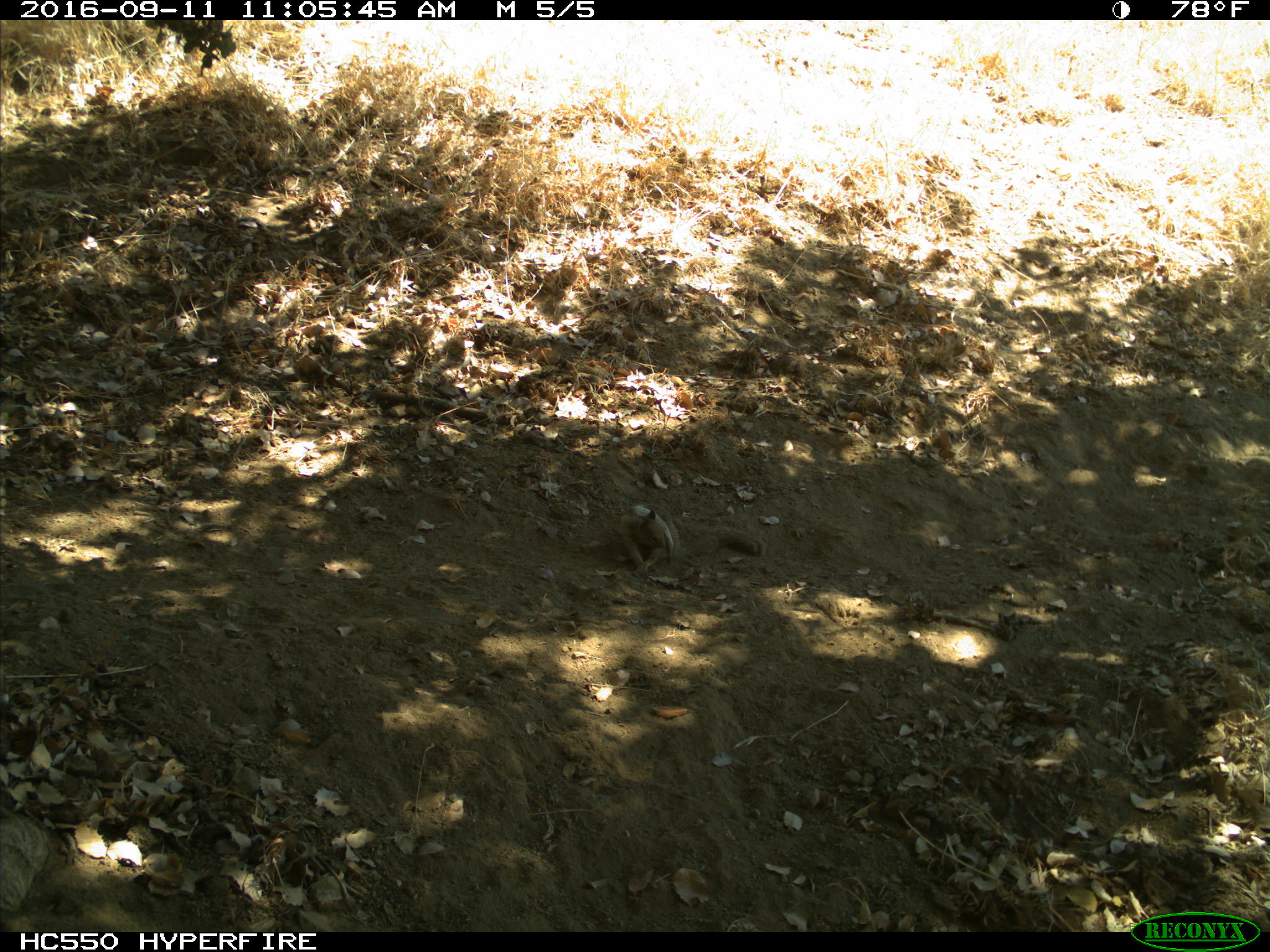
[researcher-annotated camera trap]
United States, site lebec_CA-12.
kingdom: Animalia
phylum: Chordata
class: Mammalia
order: Rodentia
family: Sciuridae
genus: Otospermophilus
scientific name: Otospermophilus beecheyi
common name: california ground squirrel